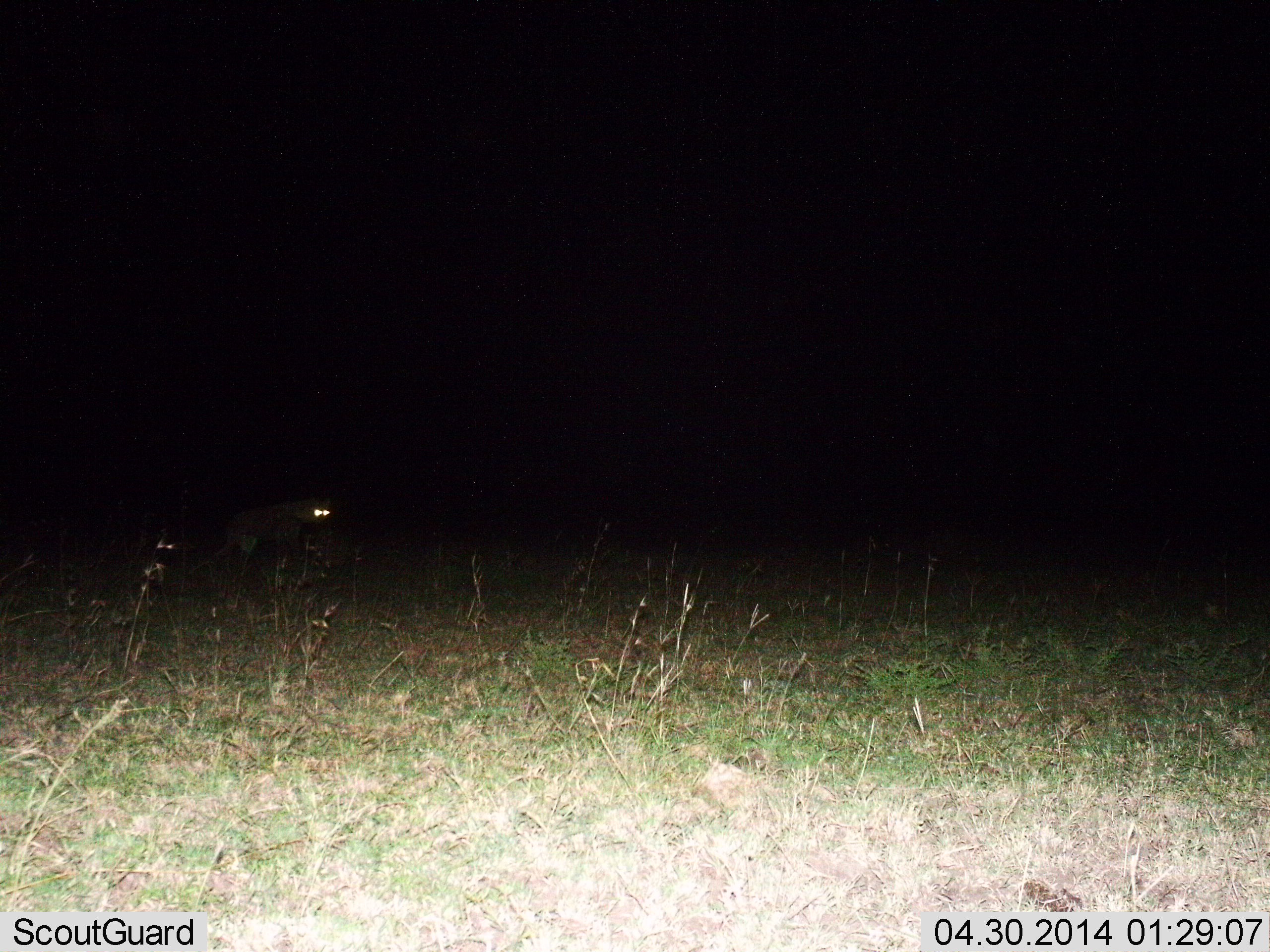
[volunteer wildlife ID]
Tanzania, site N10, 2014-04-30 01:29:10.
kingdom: Animalia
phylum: Chordata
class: Mammalia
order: Carnivora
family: Hyaenidae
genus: Crocuta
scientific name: Crocuta crocuta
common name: spotted hyena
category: hyenaspotted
Hyenaspotted (spotted hyena) (Crocuta crocuta), count 1. Behavior (volunteer vote fractions): standing 60%, resting 0%, moving 40%, interacting 0%. Young present (vote fraction): 0%. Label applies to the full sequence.